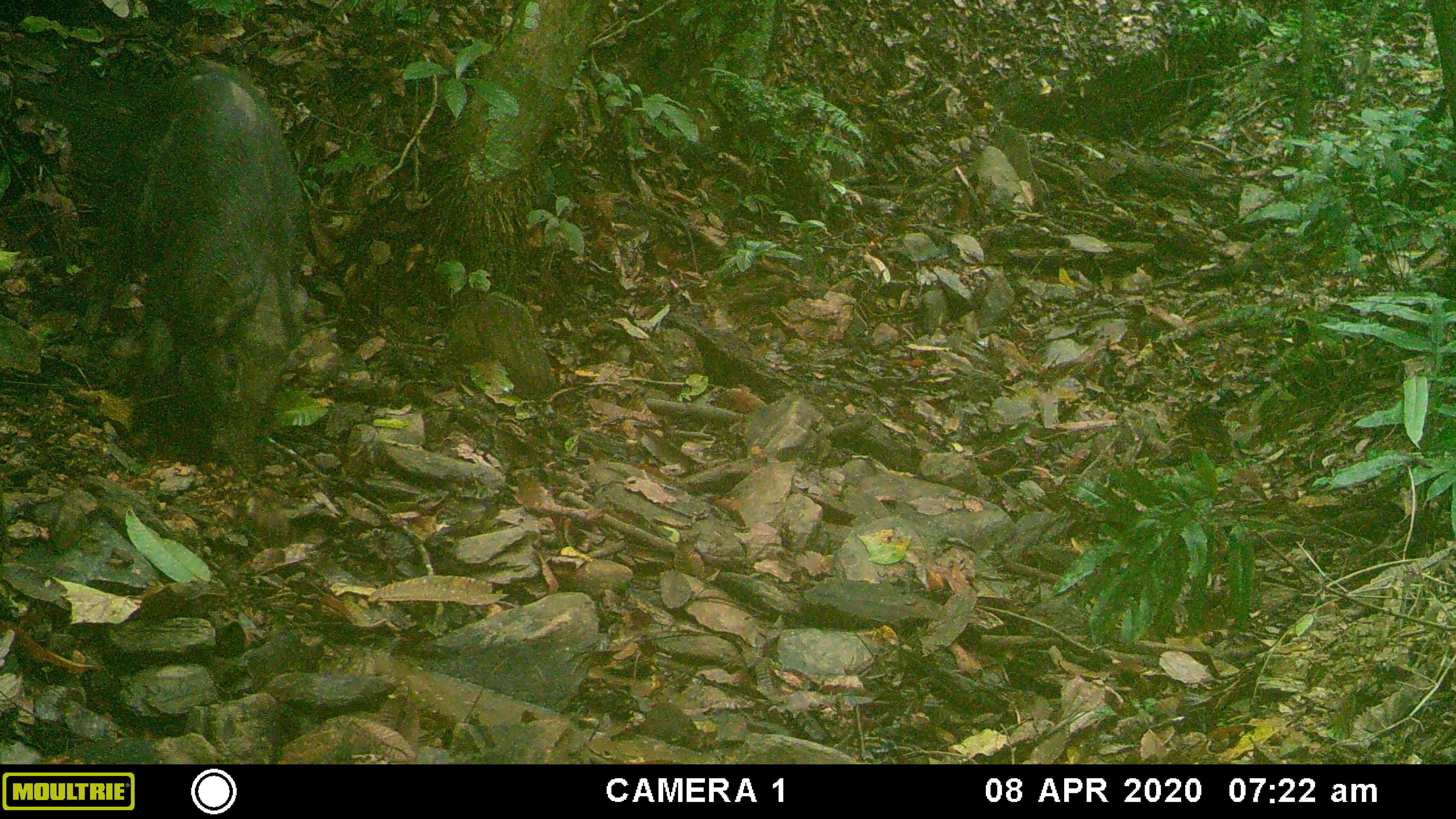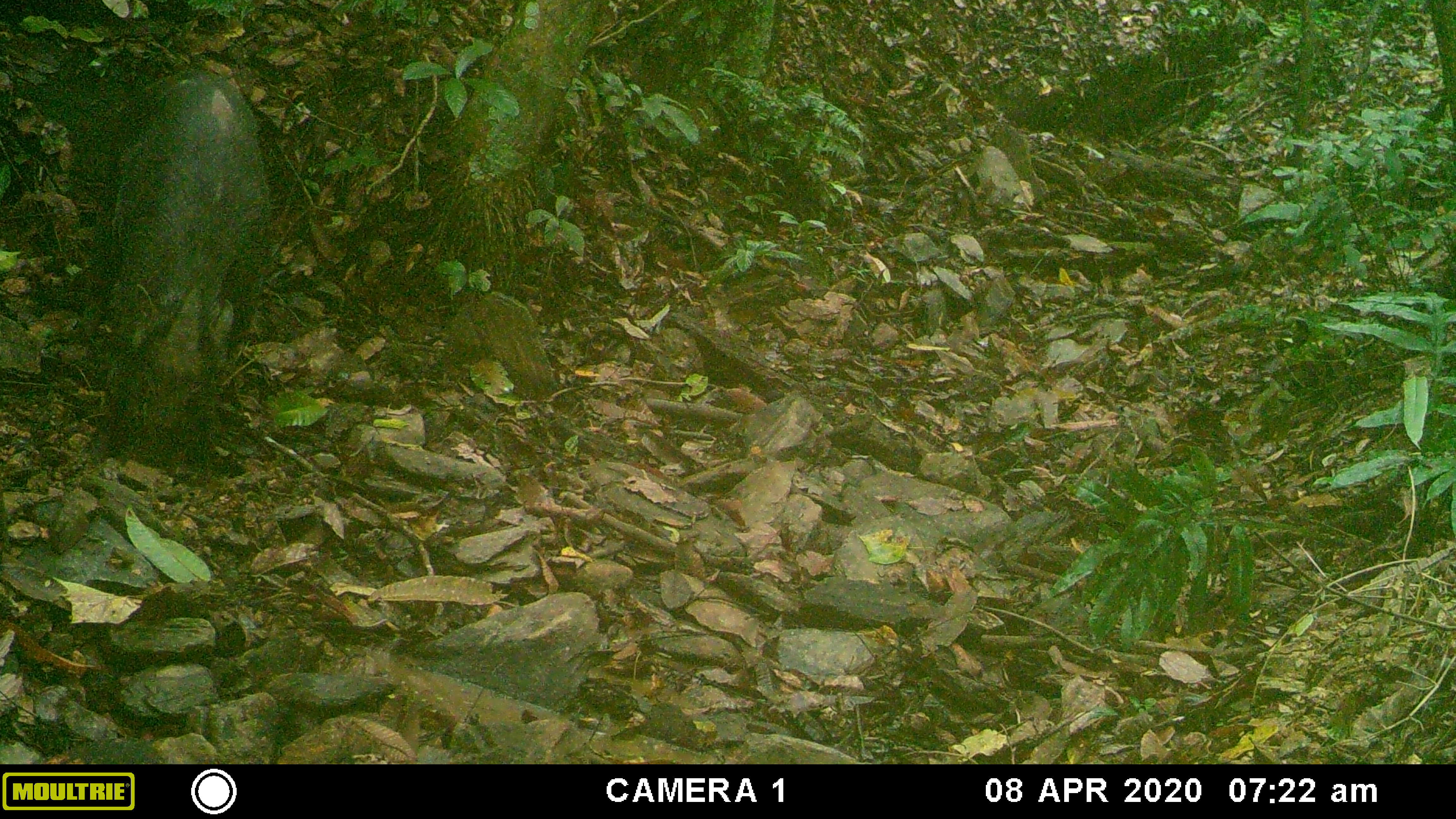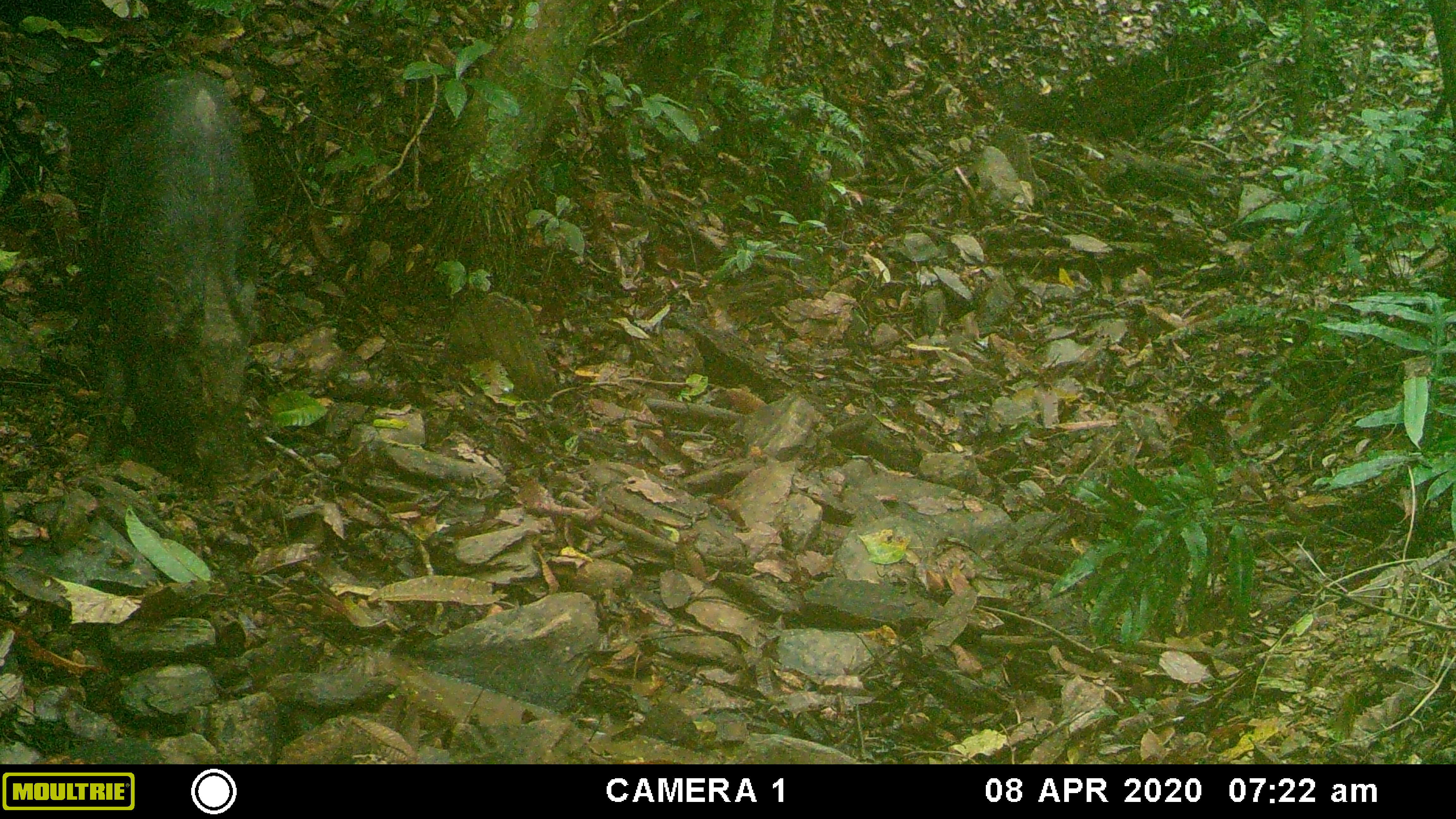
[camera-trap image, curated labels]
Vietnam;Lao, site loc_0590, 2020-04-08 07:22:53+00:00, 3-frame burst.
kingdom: Animalia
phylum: Chordata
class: Mammalia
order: Artiodactyla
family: Suidae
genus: Sus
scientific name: Sus scrofa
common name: eurasian wild pig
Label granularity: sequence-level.